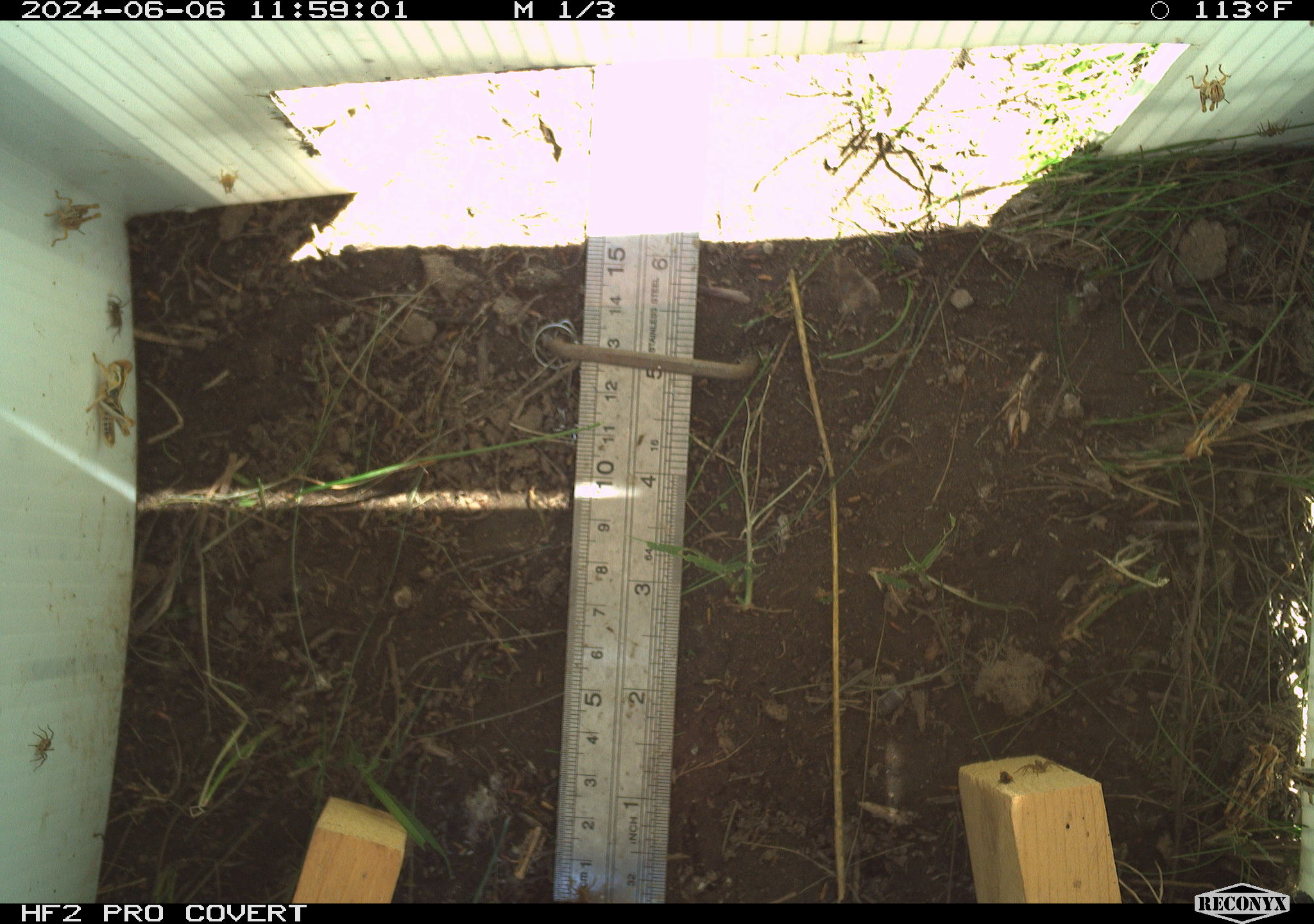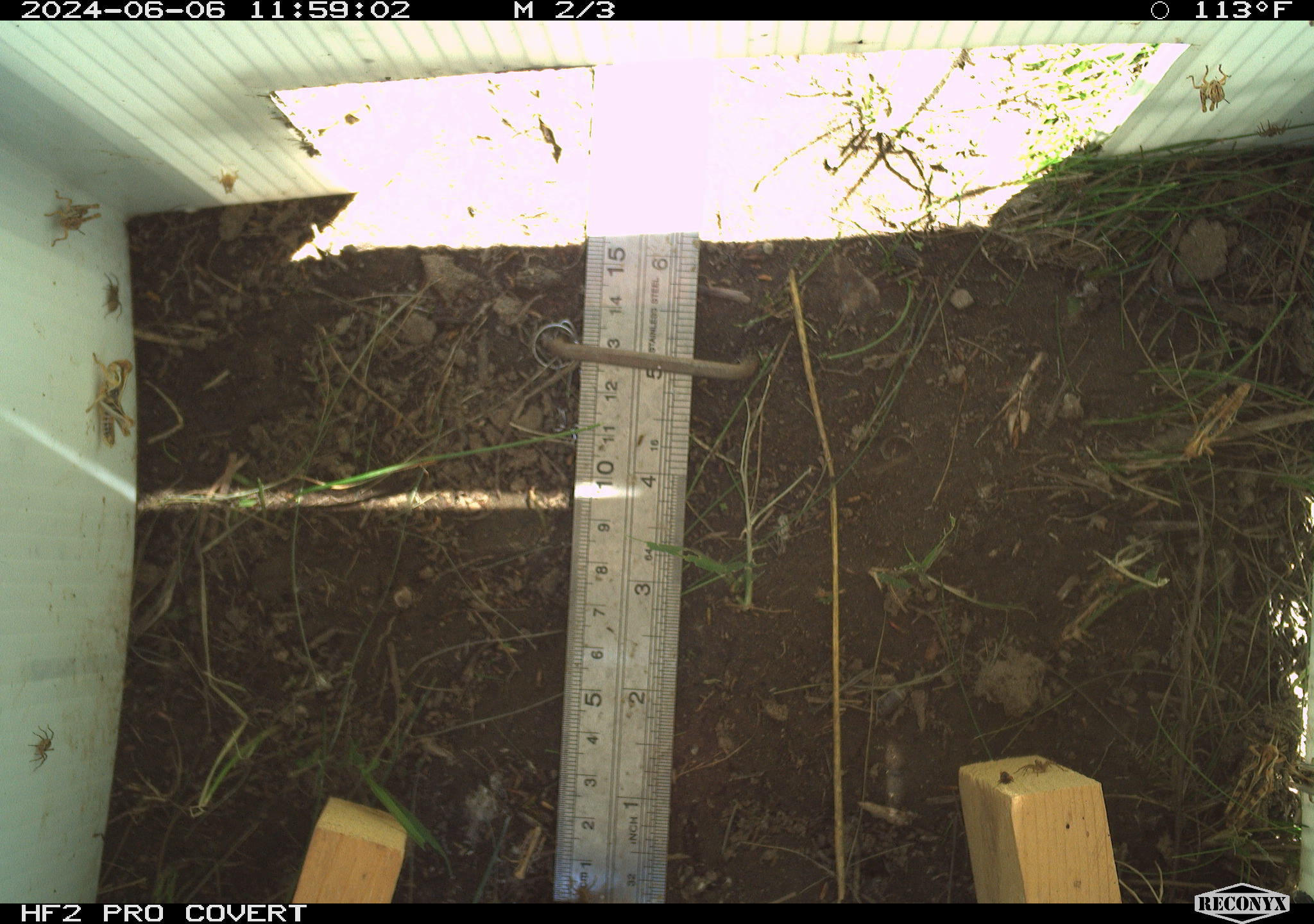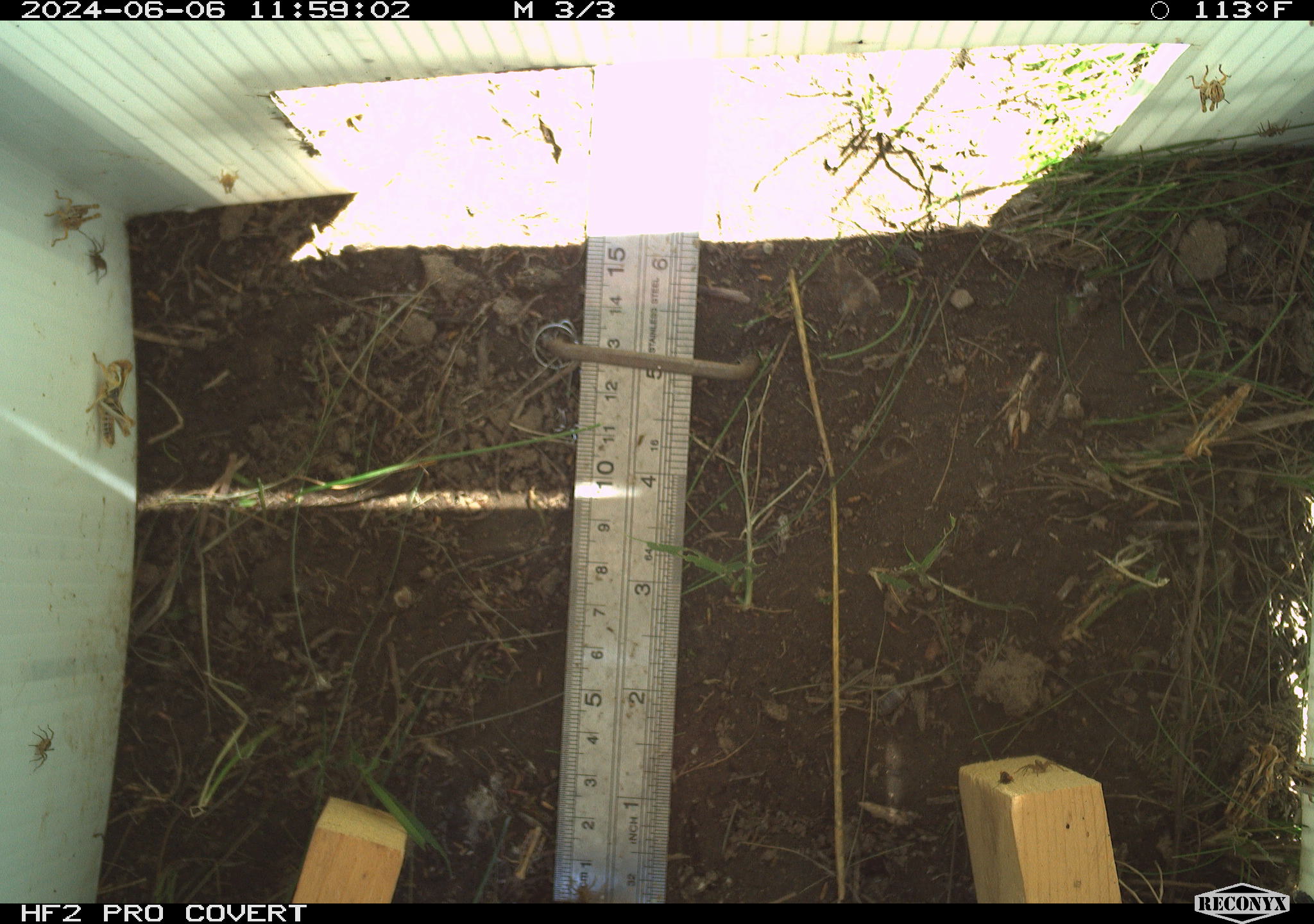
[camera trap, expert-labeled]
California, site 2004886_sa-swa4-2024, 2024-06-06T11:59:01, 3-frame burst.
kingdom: Animalia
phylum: Arthropoda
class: Insecta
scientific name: Insecta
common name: insect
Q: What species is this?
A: Insect (Insecta).